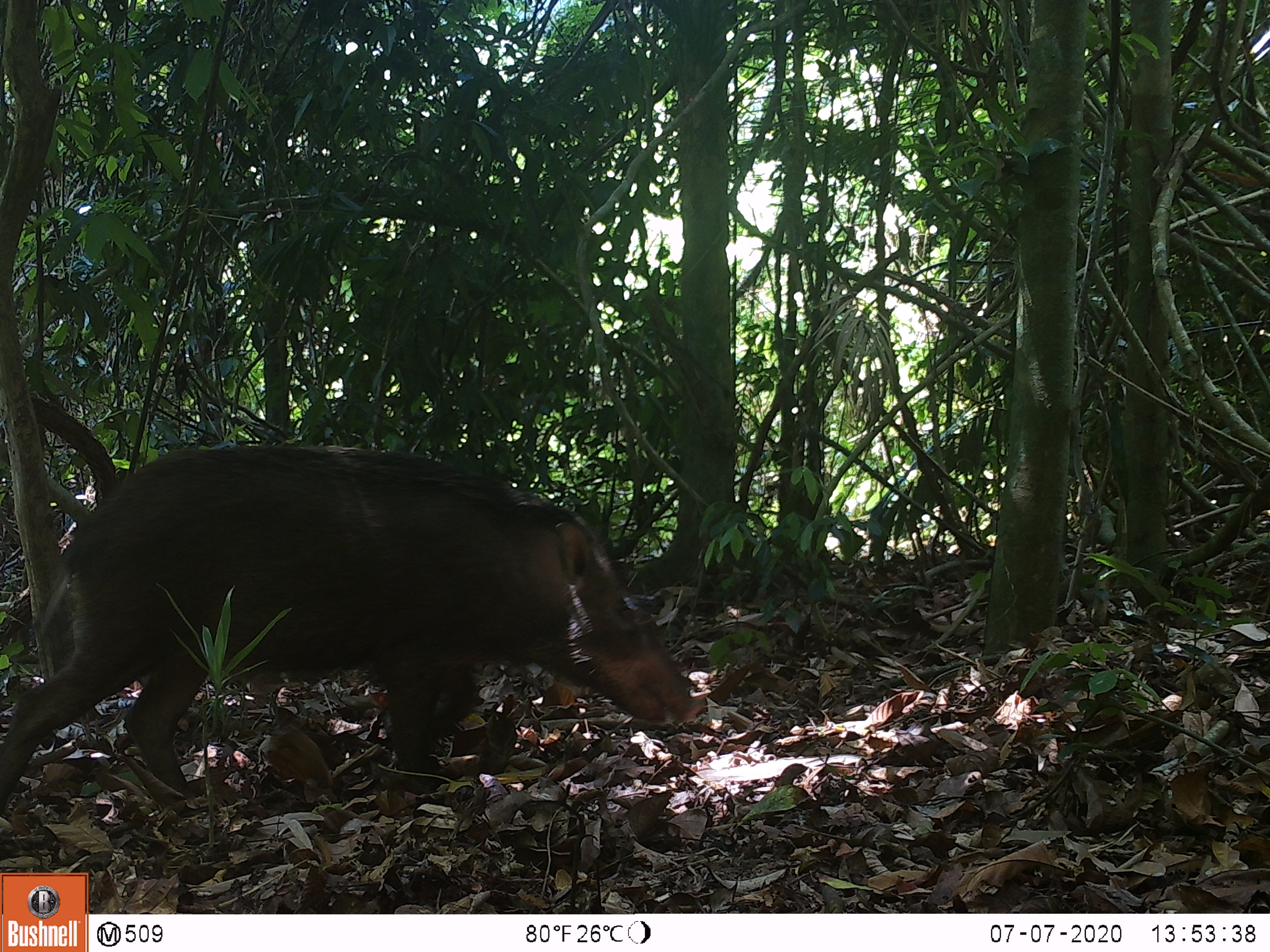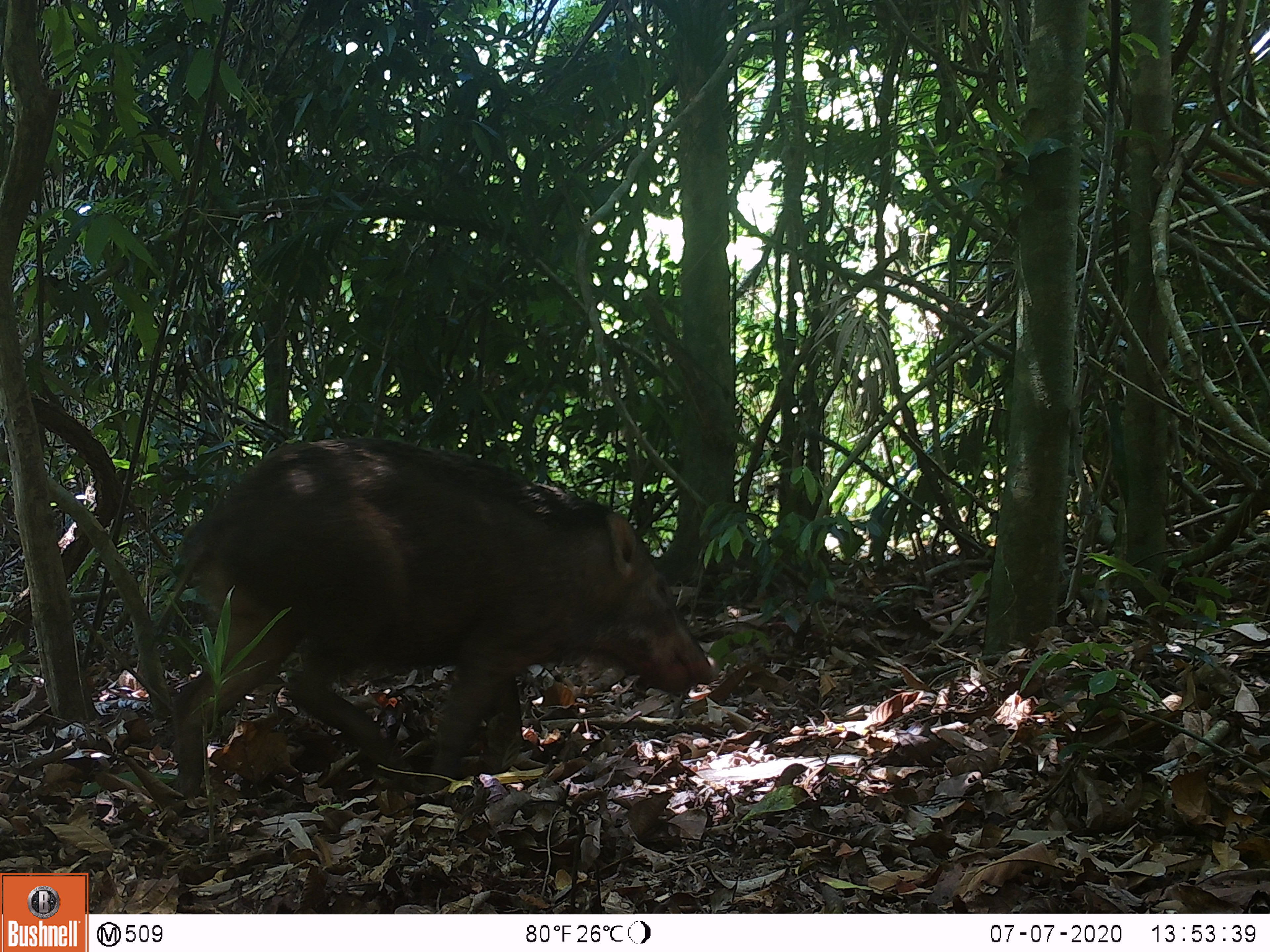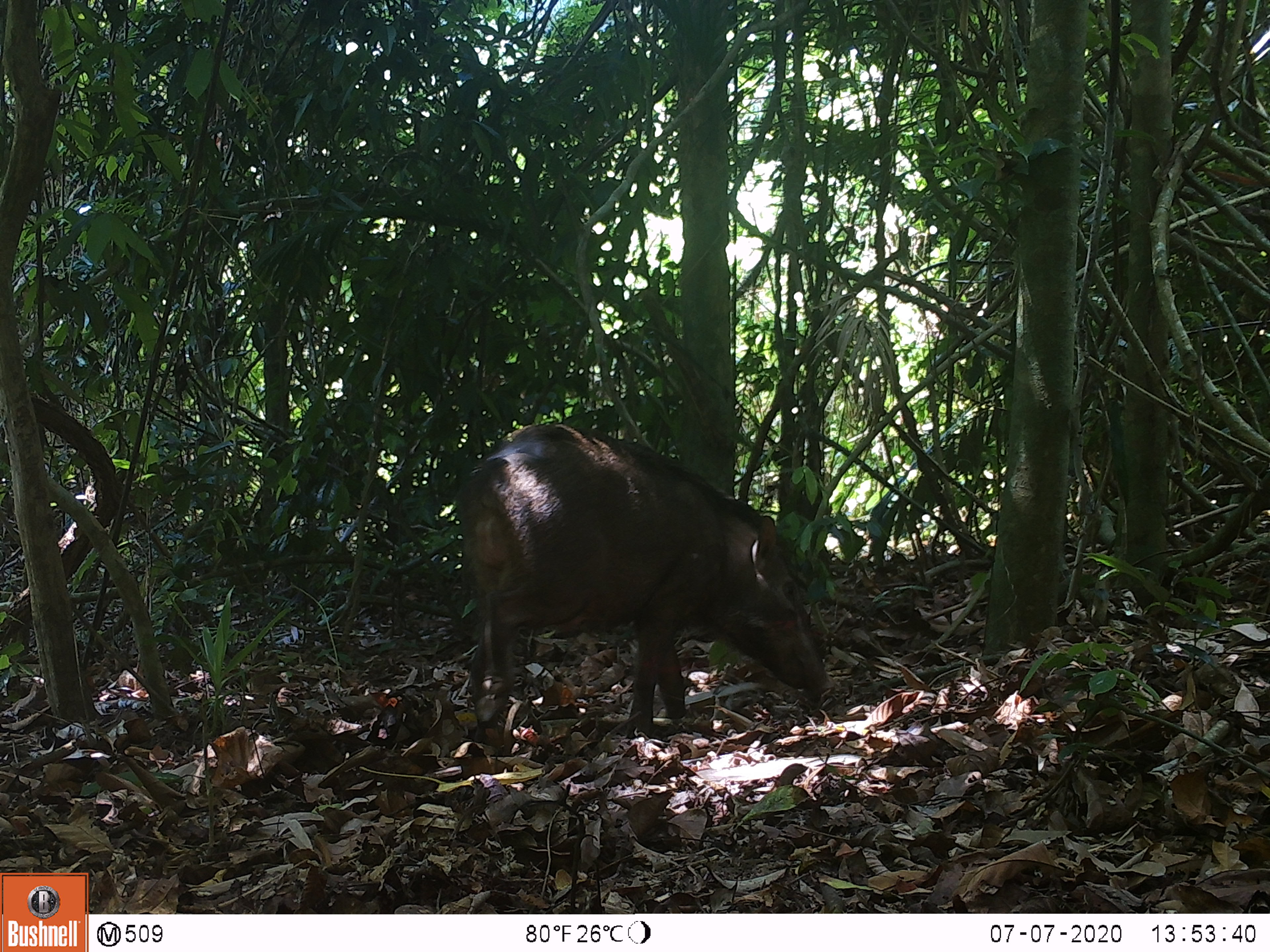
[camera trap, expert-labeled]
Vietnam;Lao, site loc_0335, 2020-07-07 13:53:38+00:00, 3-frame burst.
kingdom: Animalia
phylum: Chordata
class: Mammalia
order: Artiodactyla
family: Suidae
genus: Sus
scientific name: Sus scrofa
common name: eurasian wild pig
Eurasian wild pig (Sus scrofa). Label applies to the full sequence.